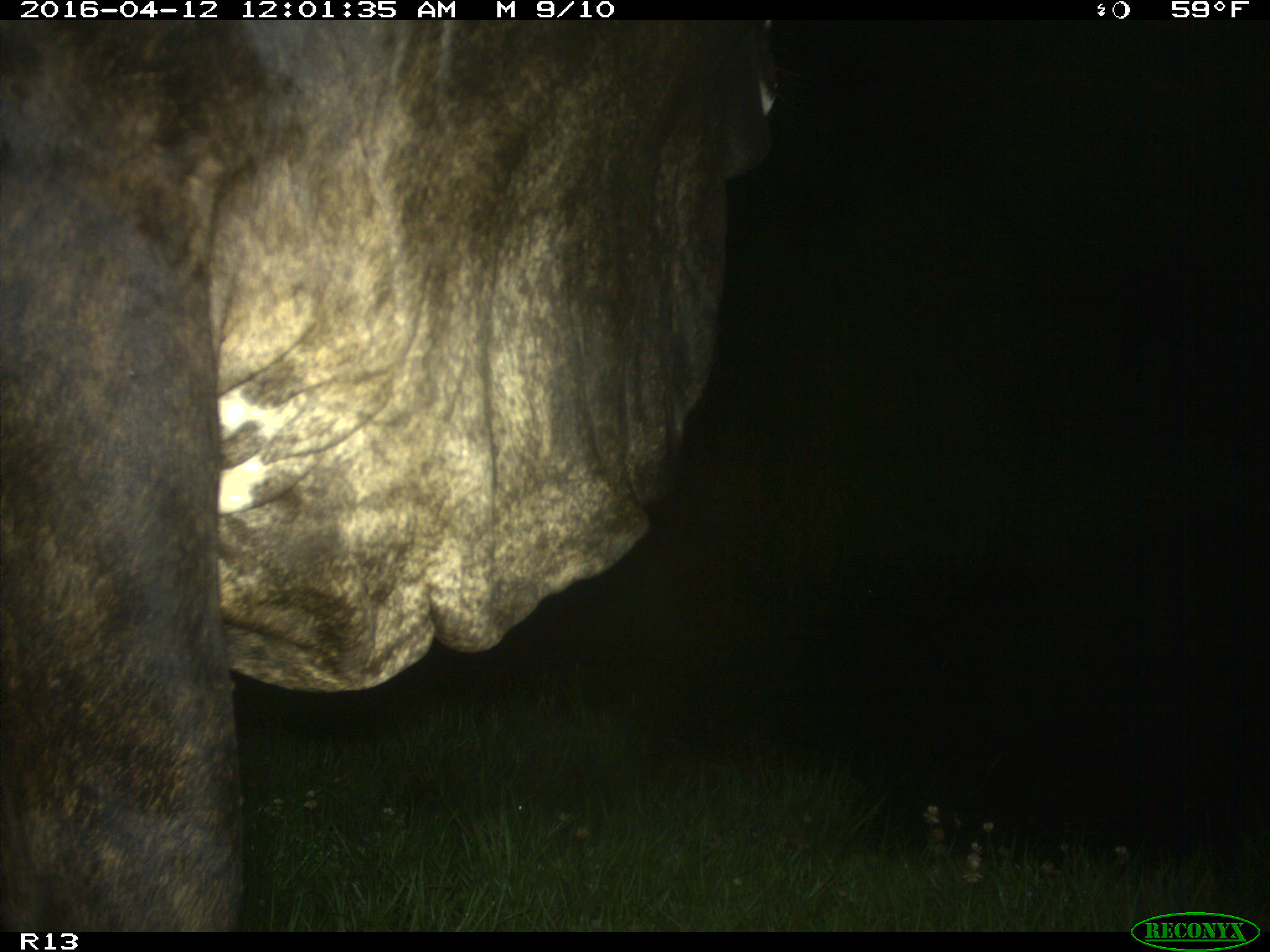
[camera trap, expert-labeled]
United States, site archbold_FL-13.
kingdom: Animalia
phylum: Chordata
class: Mammalia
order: Artiodactyla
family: Bovidae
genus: Bos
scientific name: Bos taurus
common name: domestic cow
Bos taurus (domestic cow).